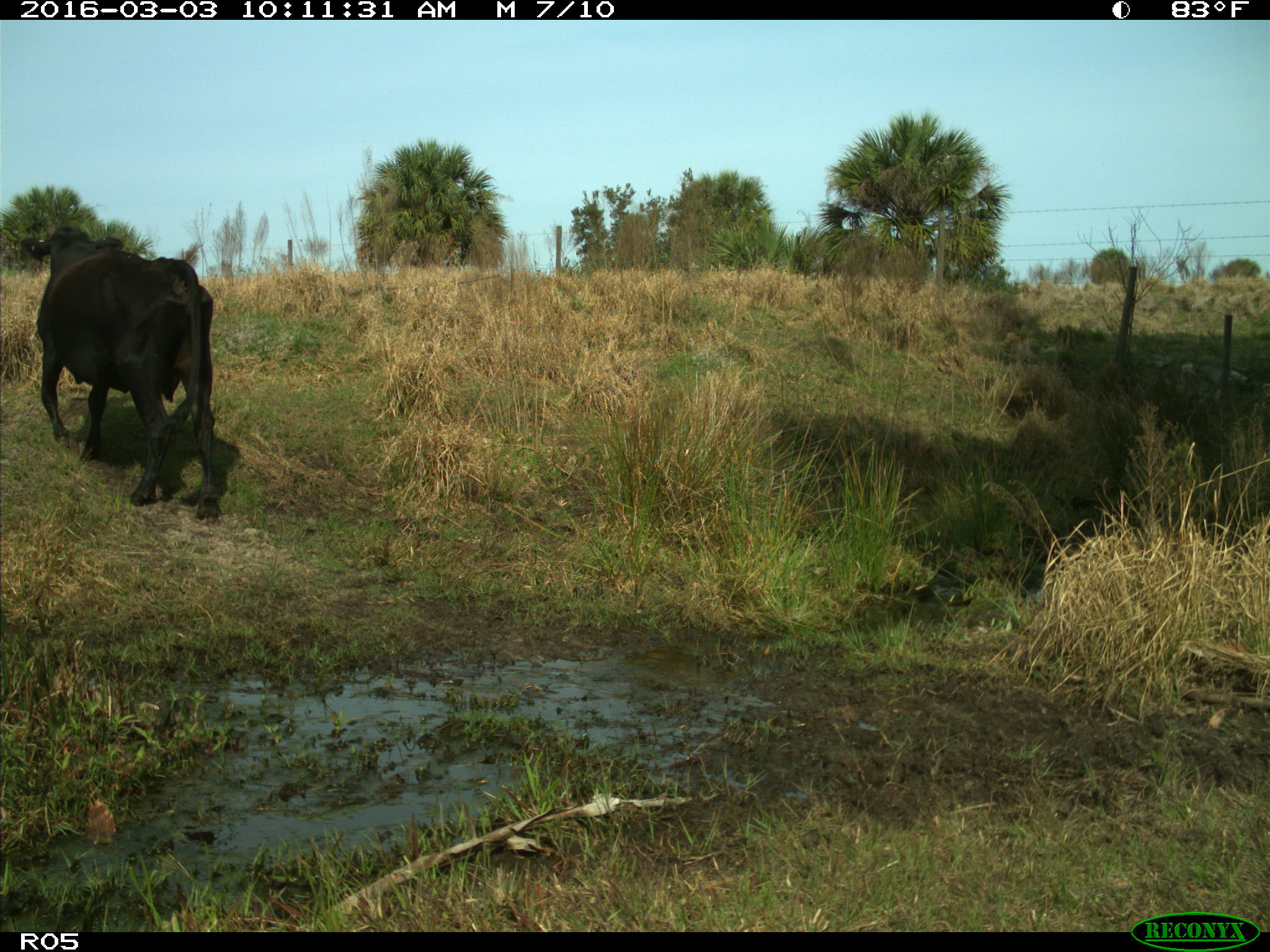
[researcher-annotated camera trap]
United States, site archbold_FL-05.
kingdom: Animalia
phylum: Chordata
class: Mammalia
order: Artiodactyla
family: Bovidae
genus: Bos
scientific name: Bos taurus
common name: domestic cow